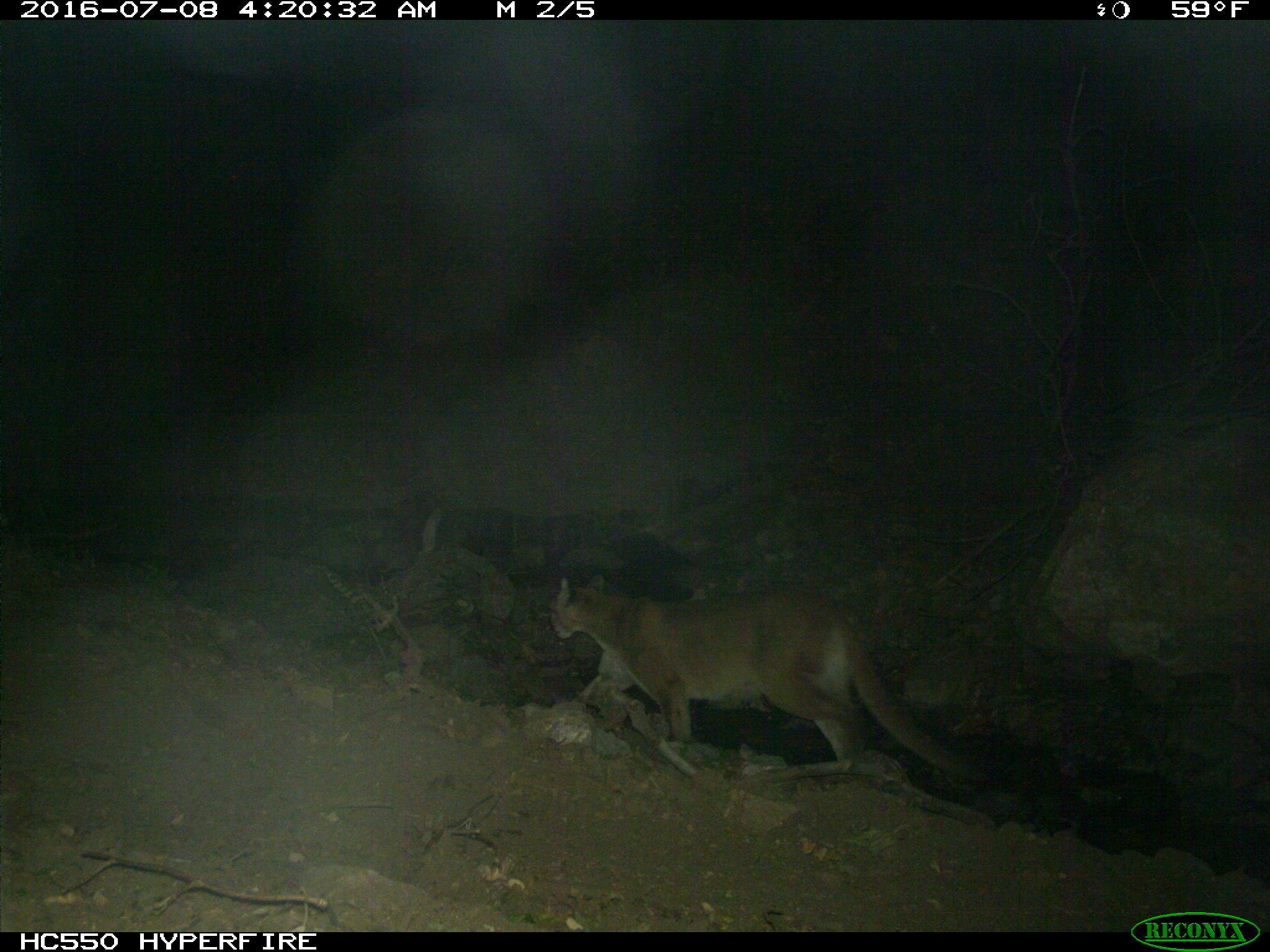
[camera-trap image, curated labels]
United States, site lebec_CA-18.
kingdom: Animalia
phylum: Chordata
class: Mammalia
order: Carnivora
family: Felidae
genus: Puma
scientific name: Puma concolor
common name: mountain lion